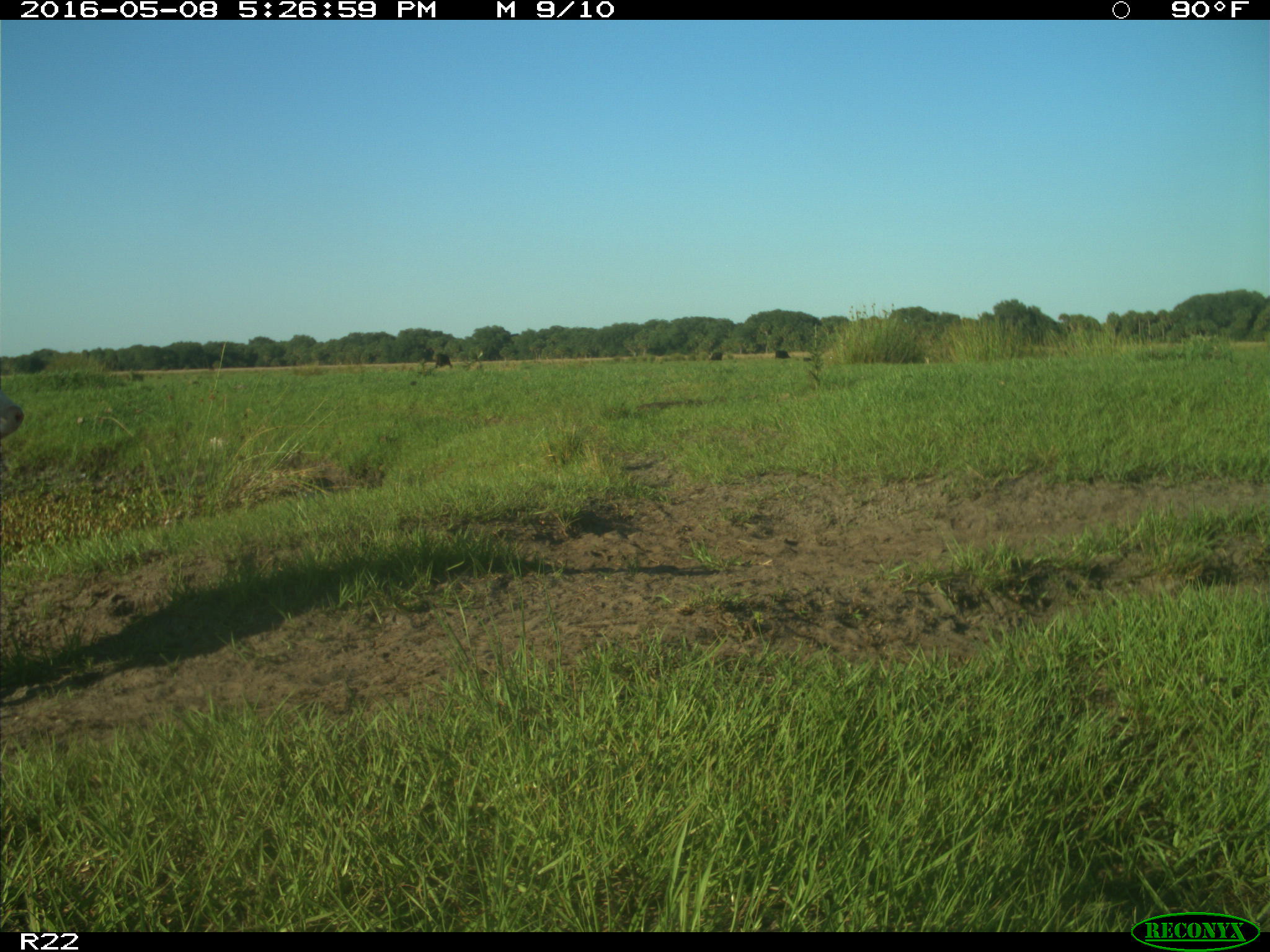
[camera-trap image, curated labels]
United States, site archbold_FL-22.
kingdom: Animalia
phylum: Chordata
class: Mammalia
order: Artiodactyla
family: Bovidae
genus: Bos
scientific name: Bos taurus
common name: domestic cow